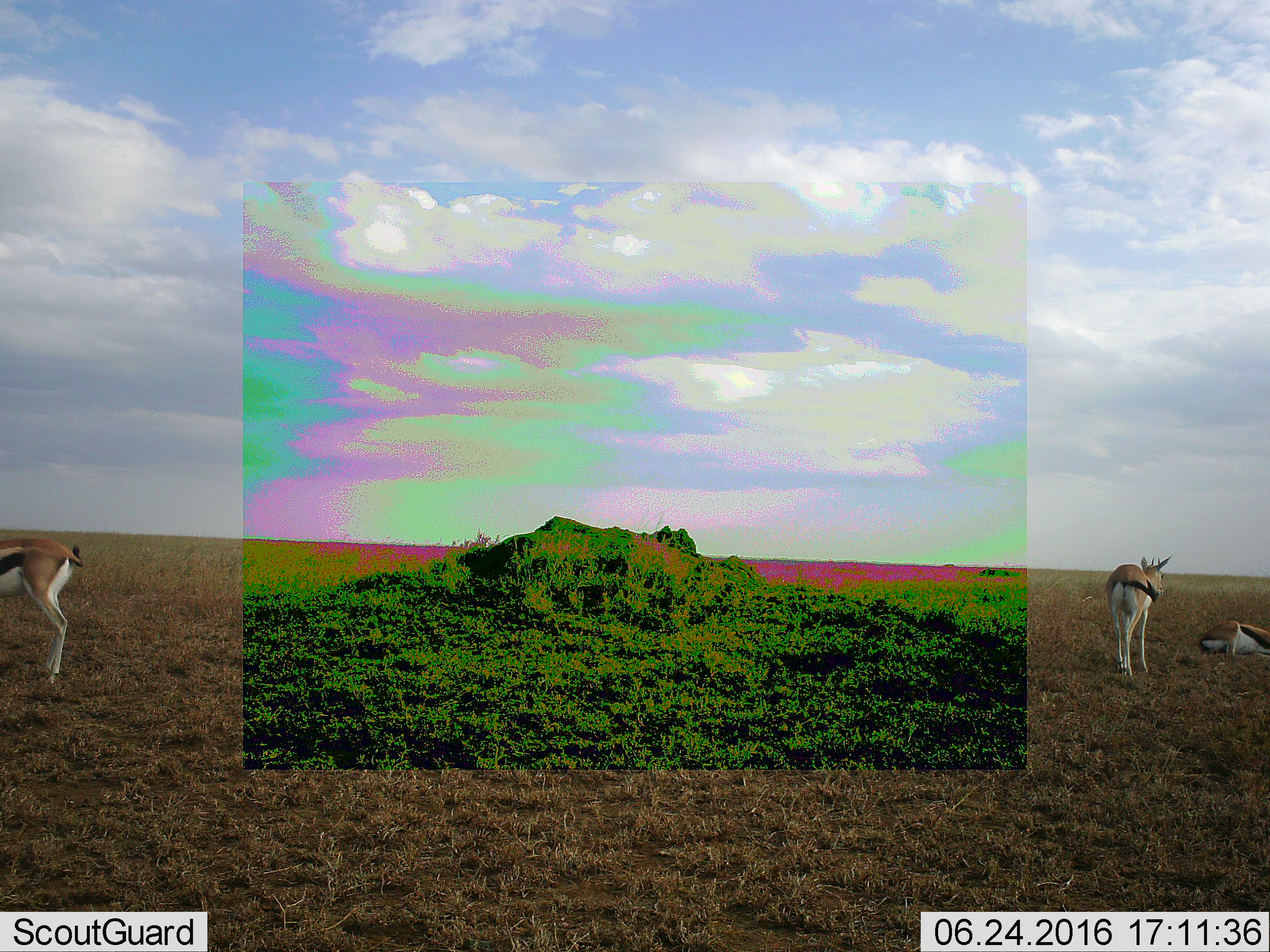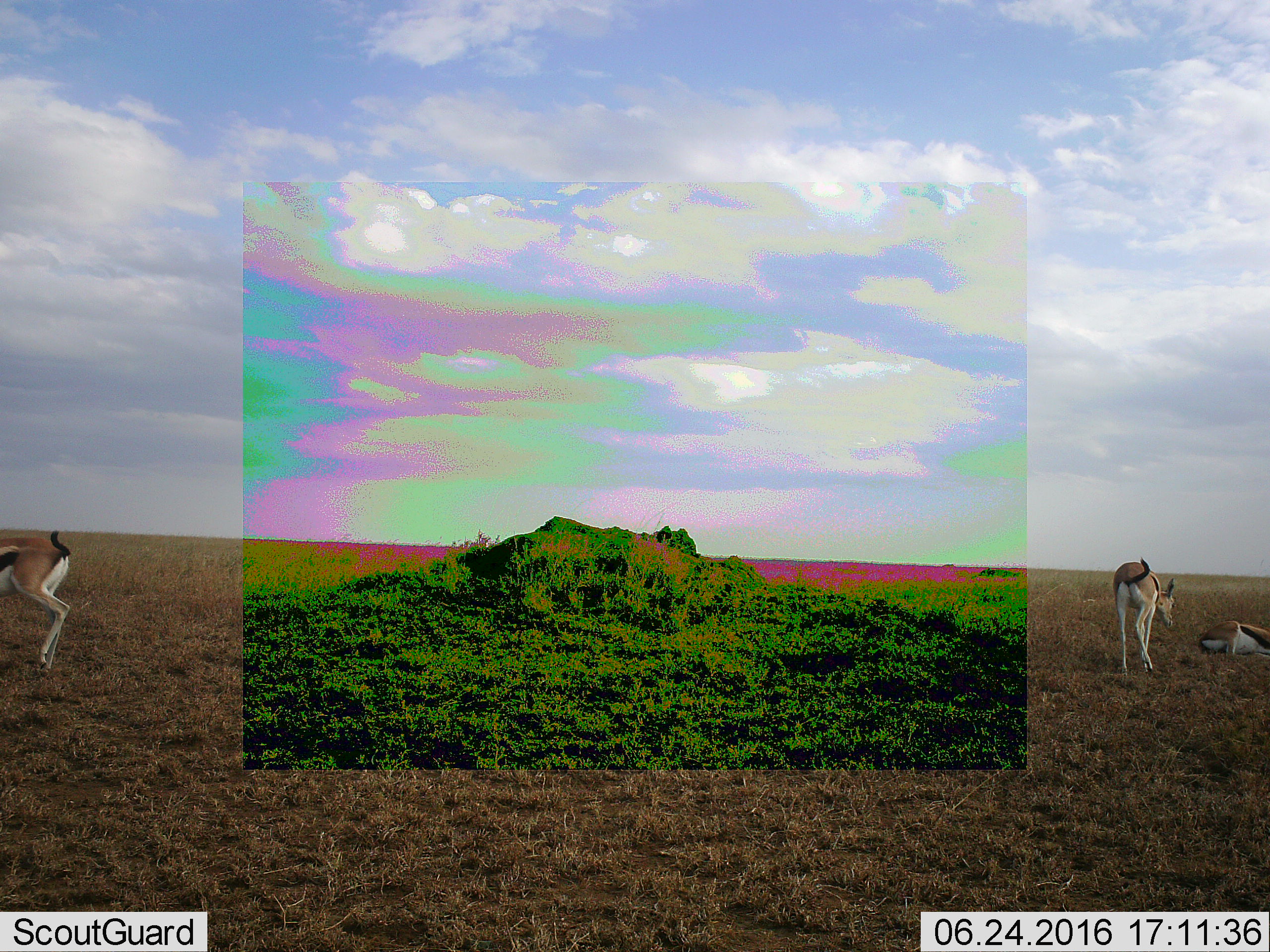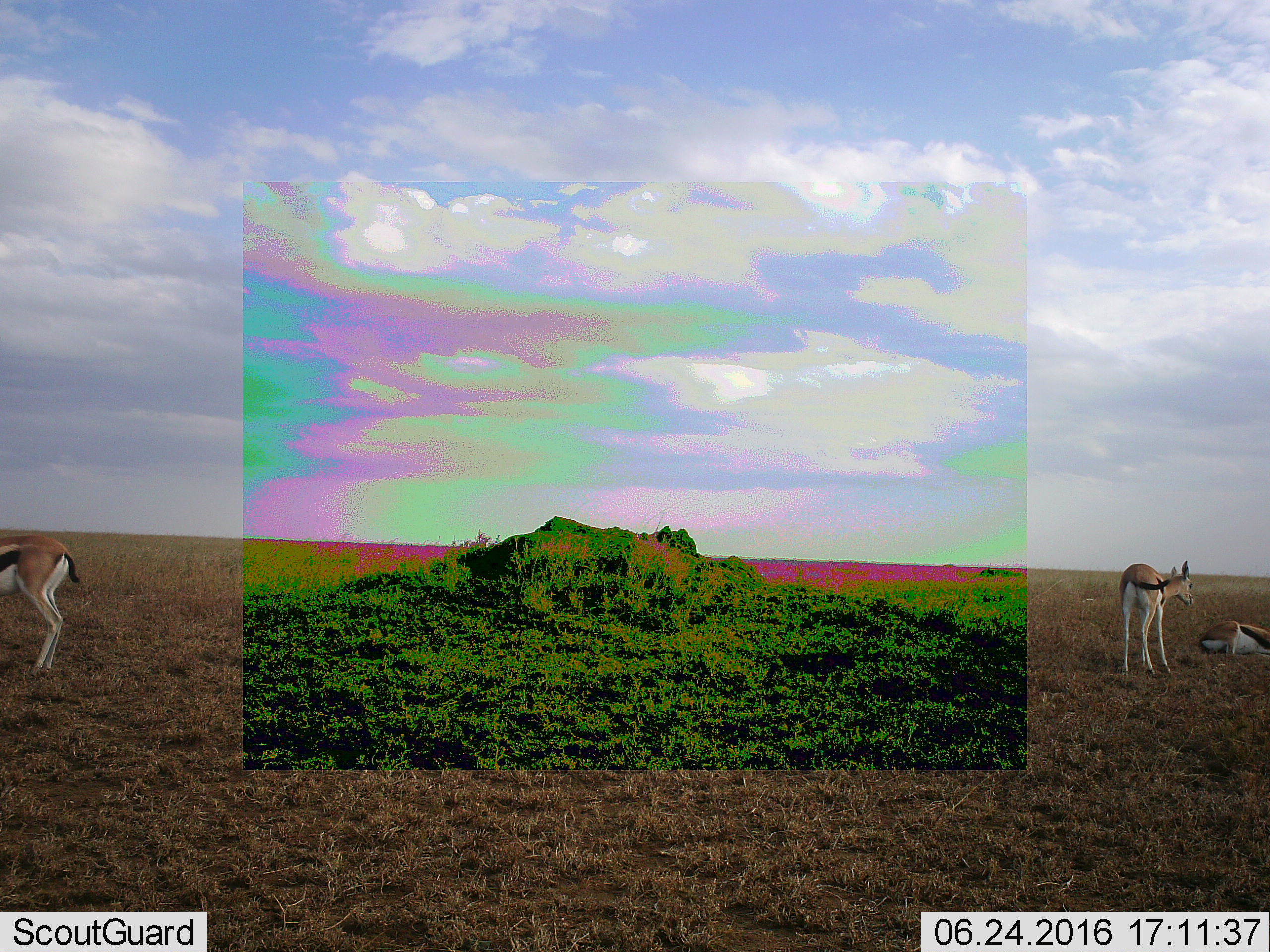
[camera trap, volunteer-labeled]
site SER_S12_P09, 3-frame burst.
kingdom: Animalia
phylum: Chordata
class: Mammalia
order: Artiodactyla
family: Bovidae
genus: Eudorcas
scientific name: Eudorcas thomsonii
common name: thomson's gazelle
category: gazellethomsons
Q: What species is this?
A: Gazellethomsons (thomson's gazelle) (Eudorcas thomsonii).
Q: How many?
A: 3.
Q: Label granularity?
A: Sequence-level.